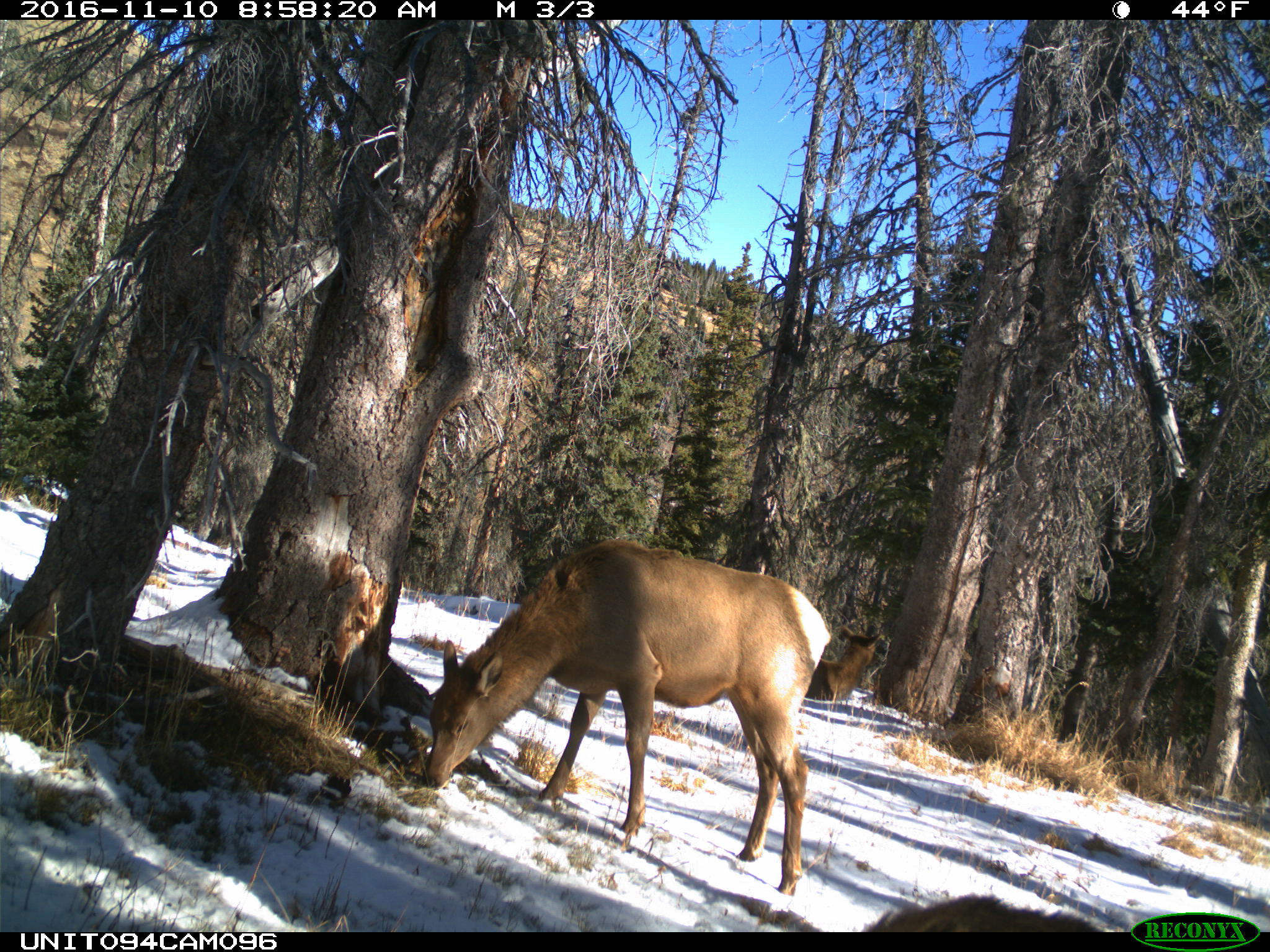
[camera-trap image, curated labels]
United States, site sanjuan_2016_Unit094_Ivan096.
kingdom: Animalia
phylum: Chordata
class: Mammalia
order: Artiodactyla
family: Cervidae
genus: Cervus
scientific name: Cervus elaphus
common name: red deer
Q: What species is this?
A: Cervus elaphus (red deer).